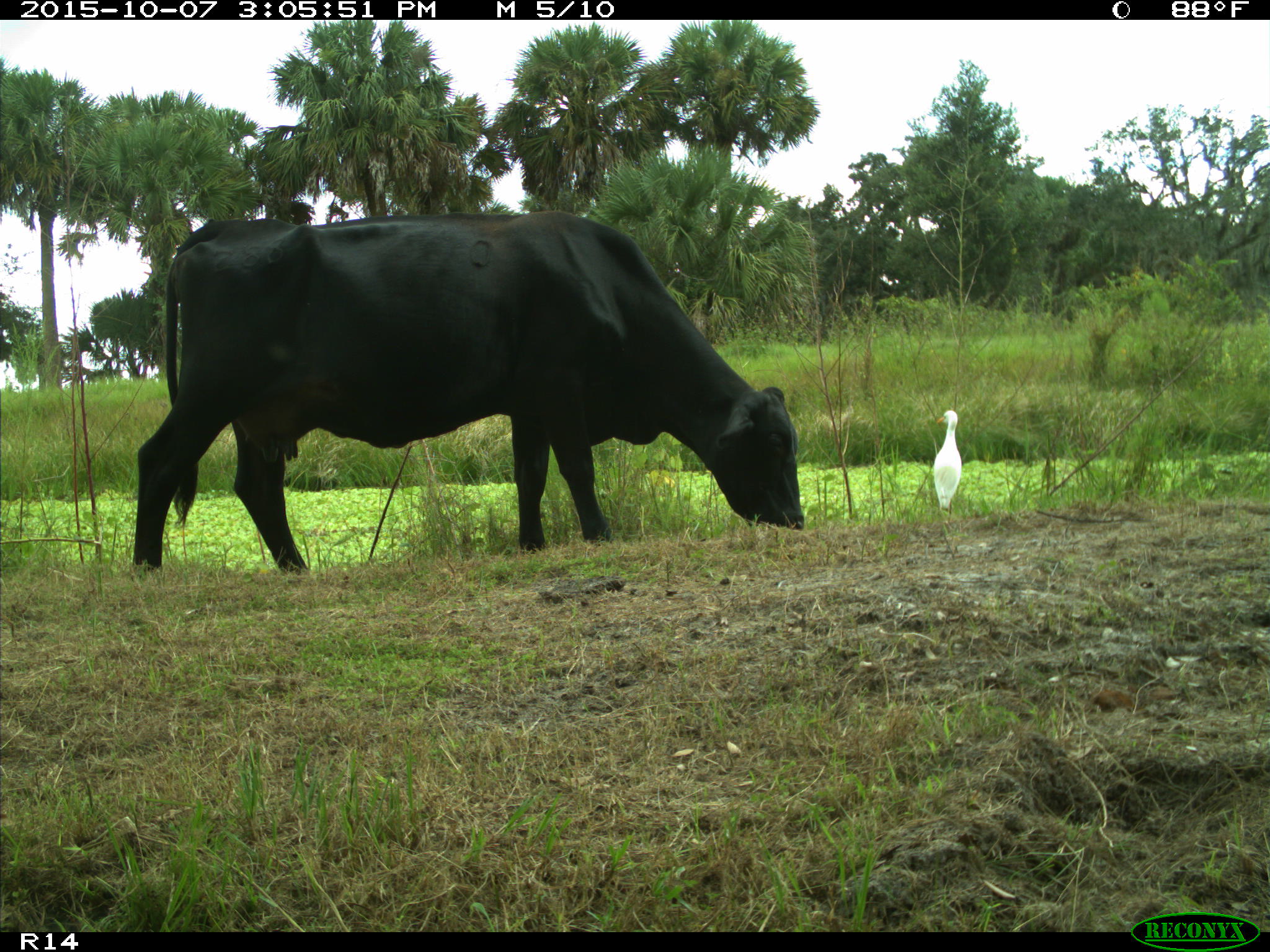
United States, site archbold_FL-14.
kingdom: Animalia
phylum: Chordata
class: Mammalia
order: Artiodactyla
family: Bovidae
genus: Bos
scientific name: Bos taurus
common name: domestic cow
Bos taurus (domestic cow).